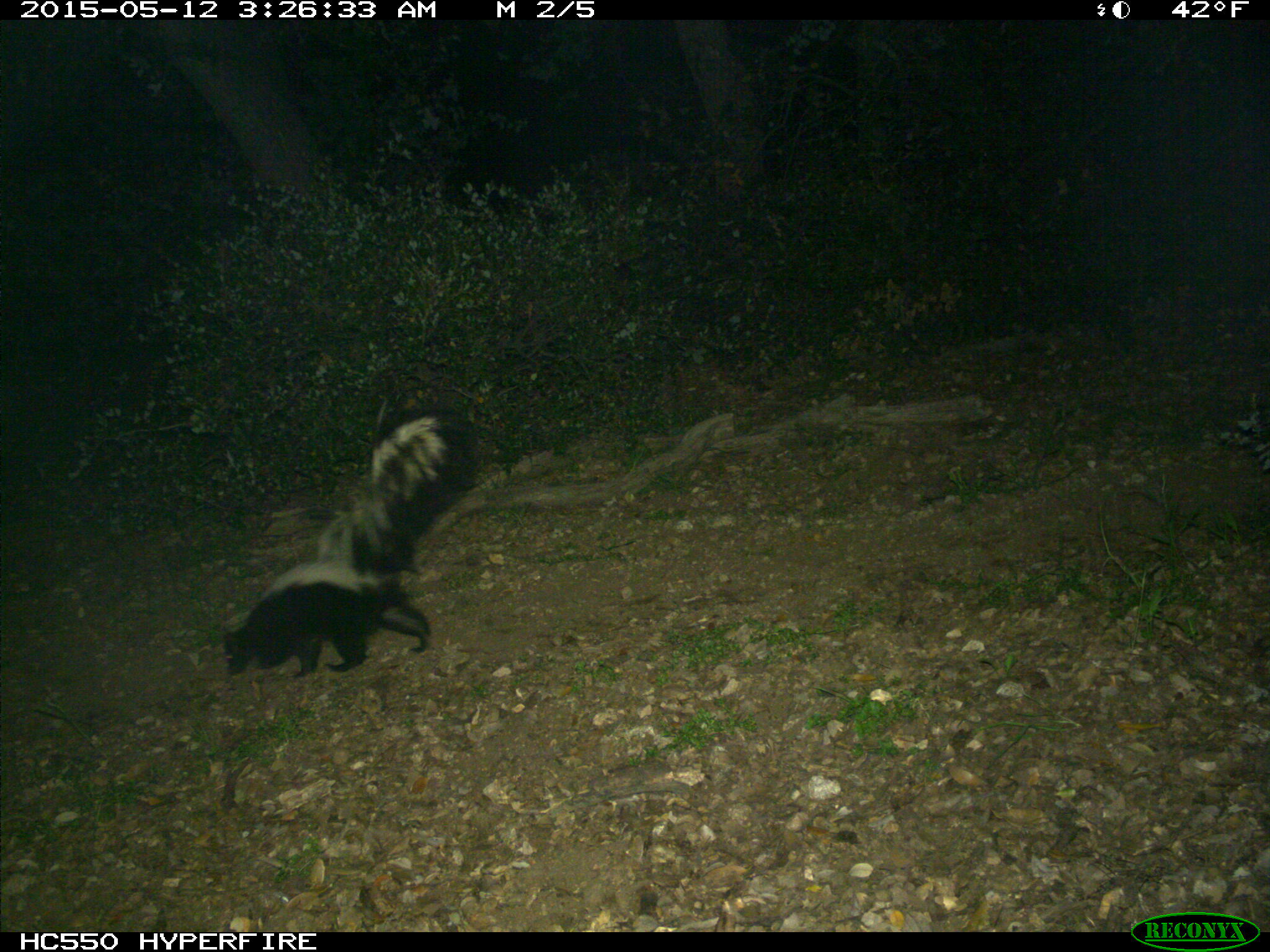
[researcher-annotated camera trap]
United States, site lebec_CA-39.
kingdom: Animalia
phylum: Chordata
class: Mammalia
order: Carnivora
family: Mephitidae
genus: Mephitis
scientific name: Mephitis mephitis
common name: striped skunk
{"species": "Mephitis mephitis (striped skunk)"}